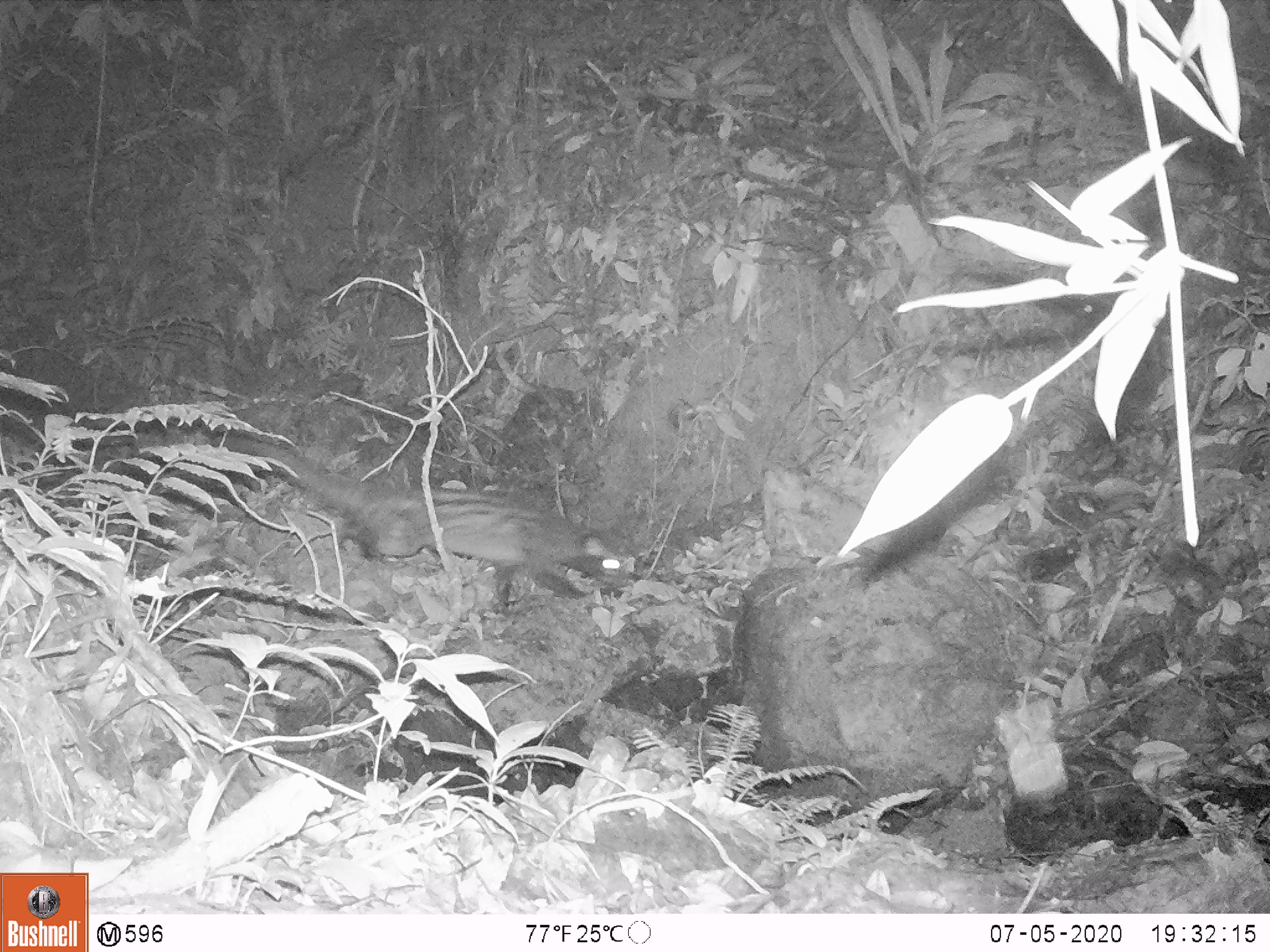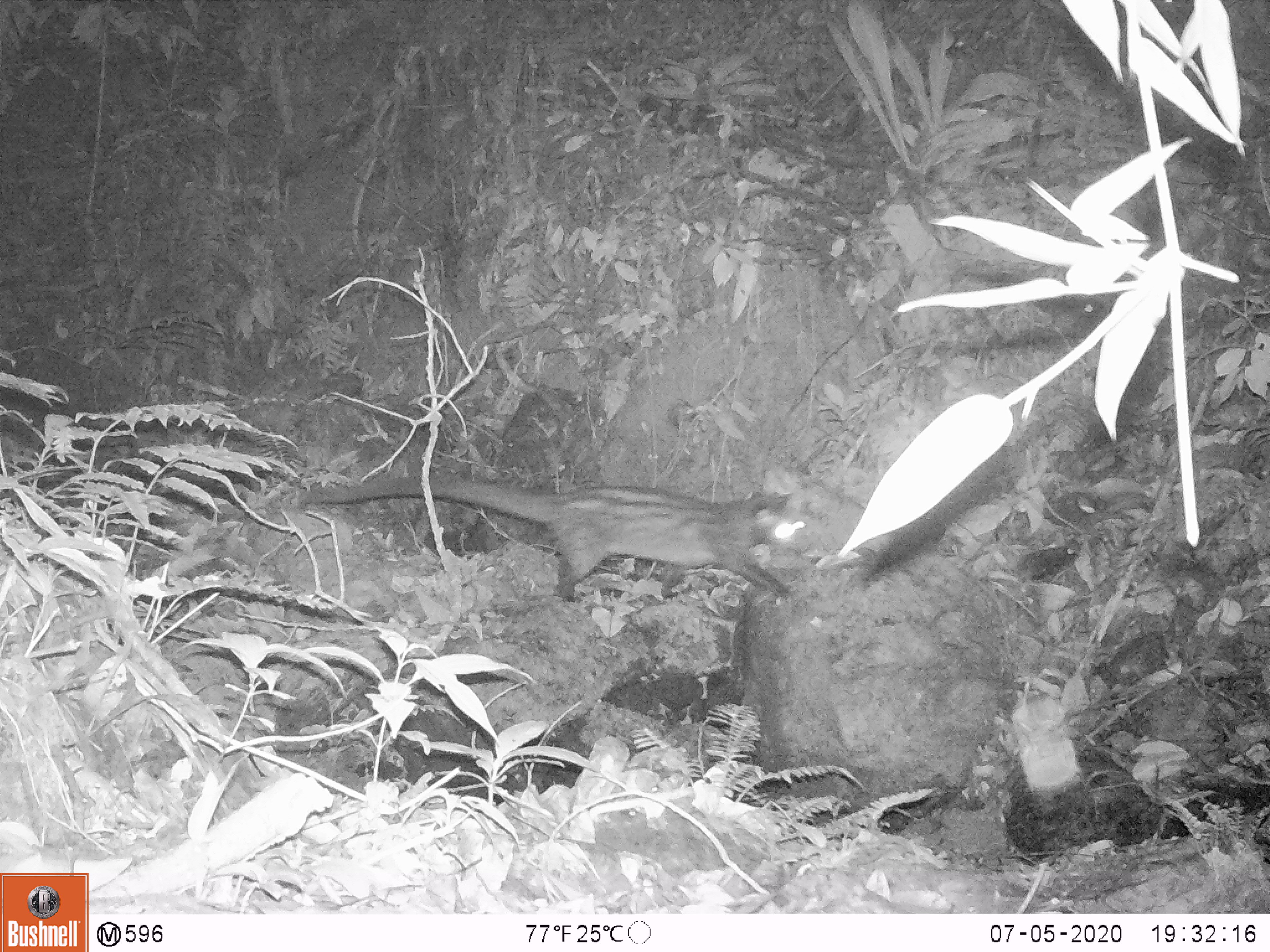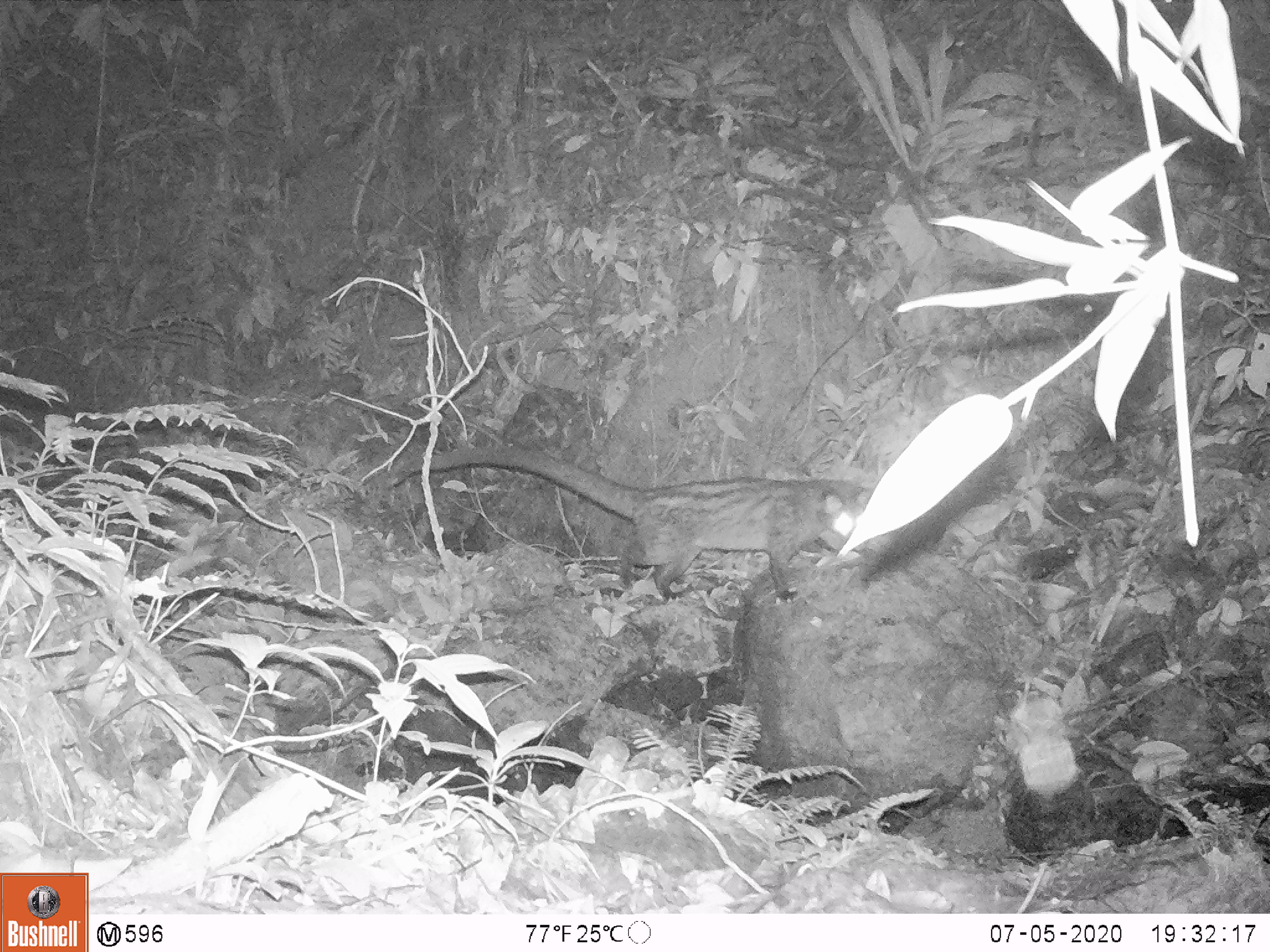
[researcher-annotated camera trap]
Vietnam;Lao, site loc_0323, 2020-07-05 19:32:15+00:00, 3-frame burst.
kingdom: Animalia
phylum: Chordata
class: Mammalia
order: Carnivora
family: Viverridae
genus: Paradoxurus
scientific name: Paradoxurus hermaphroditus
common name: common palm civet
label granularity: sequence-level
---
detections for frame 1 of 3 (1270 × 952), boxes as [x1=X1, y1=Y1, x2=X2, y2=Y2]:
common palm civet: [x1=212, y1=434, x2=637, y2=587]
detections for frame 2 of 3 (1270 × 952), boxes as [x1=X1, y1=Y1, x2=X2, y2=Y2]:
common palm civet: [x1=297, y1=469, x2=819, y2=603]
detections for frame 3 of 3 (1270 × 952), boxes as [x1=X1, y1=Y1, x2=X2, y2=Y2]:
common palm civet: [x1=386, y1=442, x2=873, y2=607]